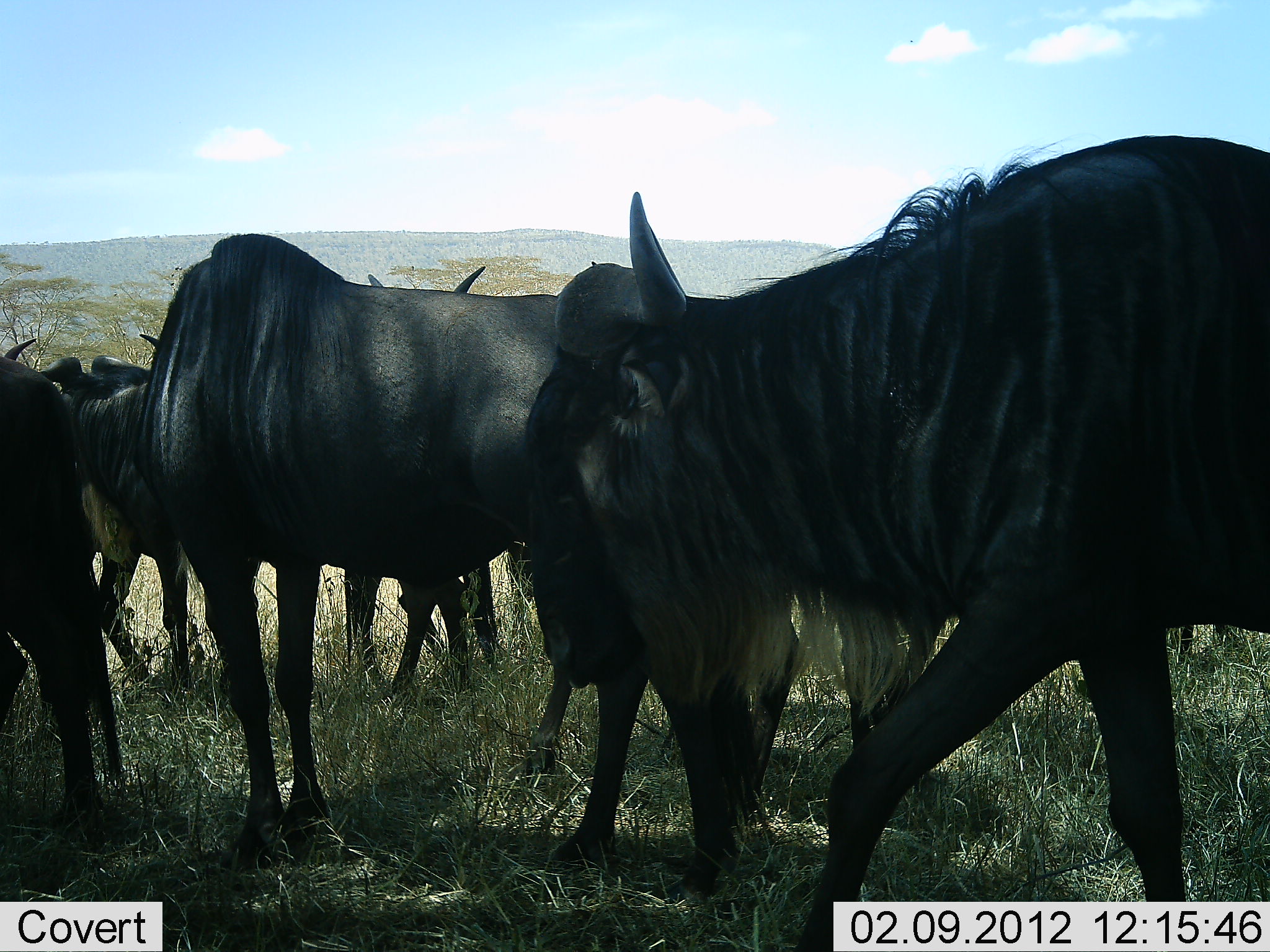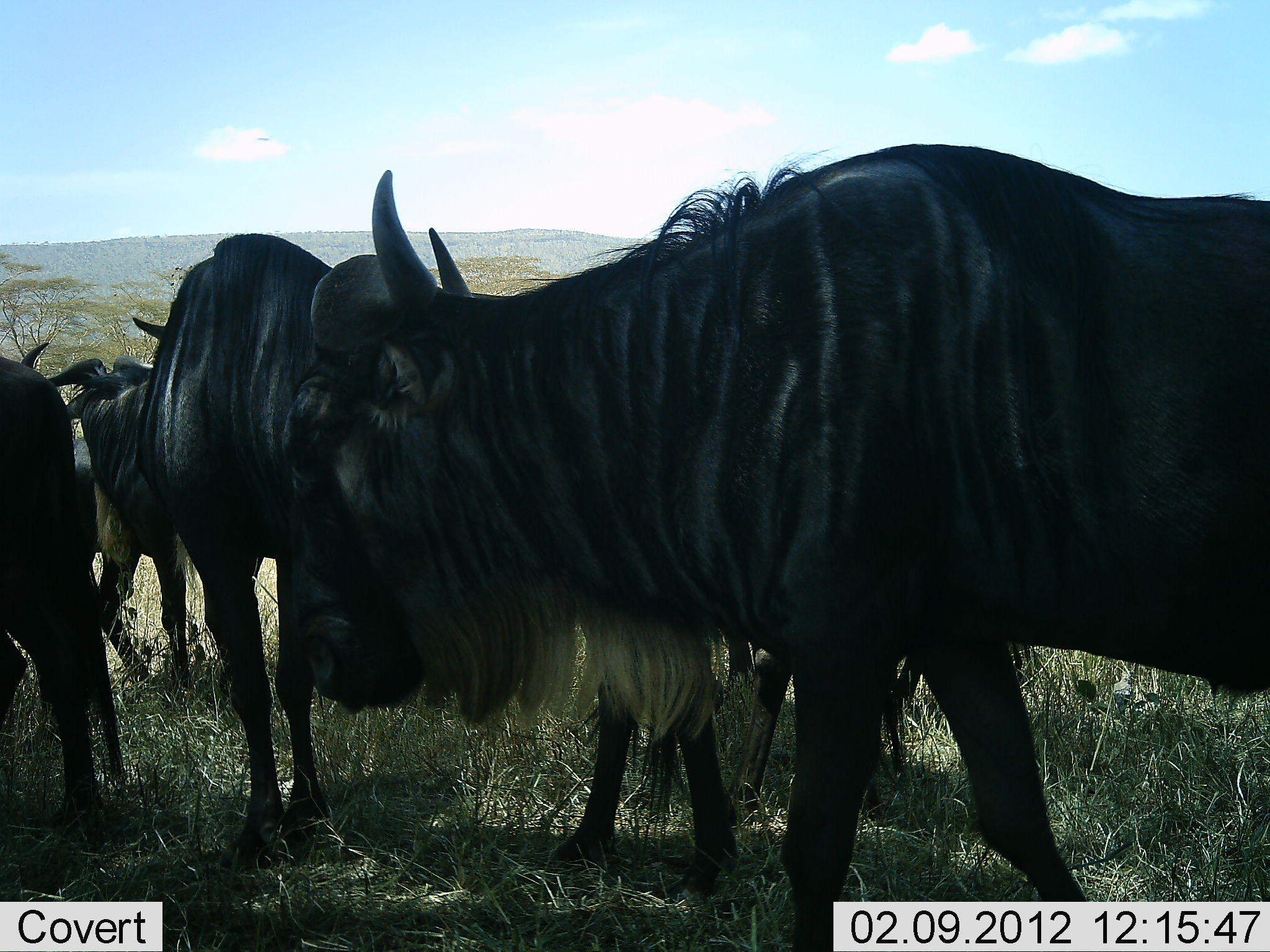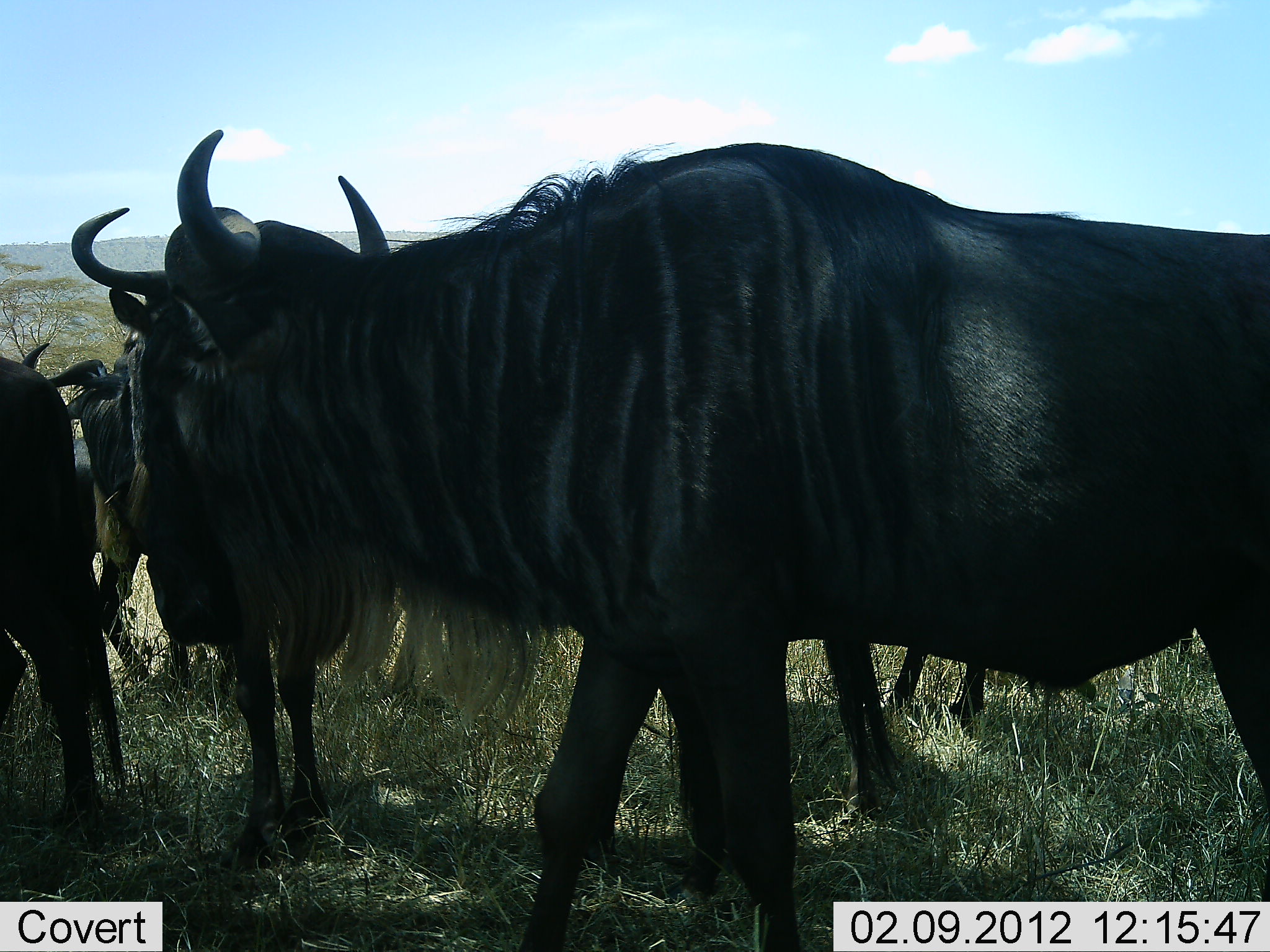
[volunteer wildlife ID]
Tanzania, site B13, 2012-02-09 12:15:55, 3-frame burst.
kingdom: Animalia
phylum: Chordata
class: Mammalia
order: Artiodactyla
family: Bovidae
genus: Connochaetes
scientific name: Connochaetes taurinus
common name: blue wildebeest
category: wildebeest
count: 6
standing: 78%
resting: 11%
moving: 72%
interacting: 0%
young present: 0%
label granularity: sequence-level